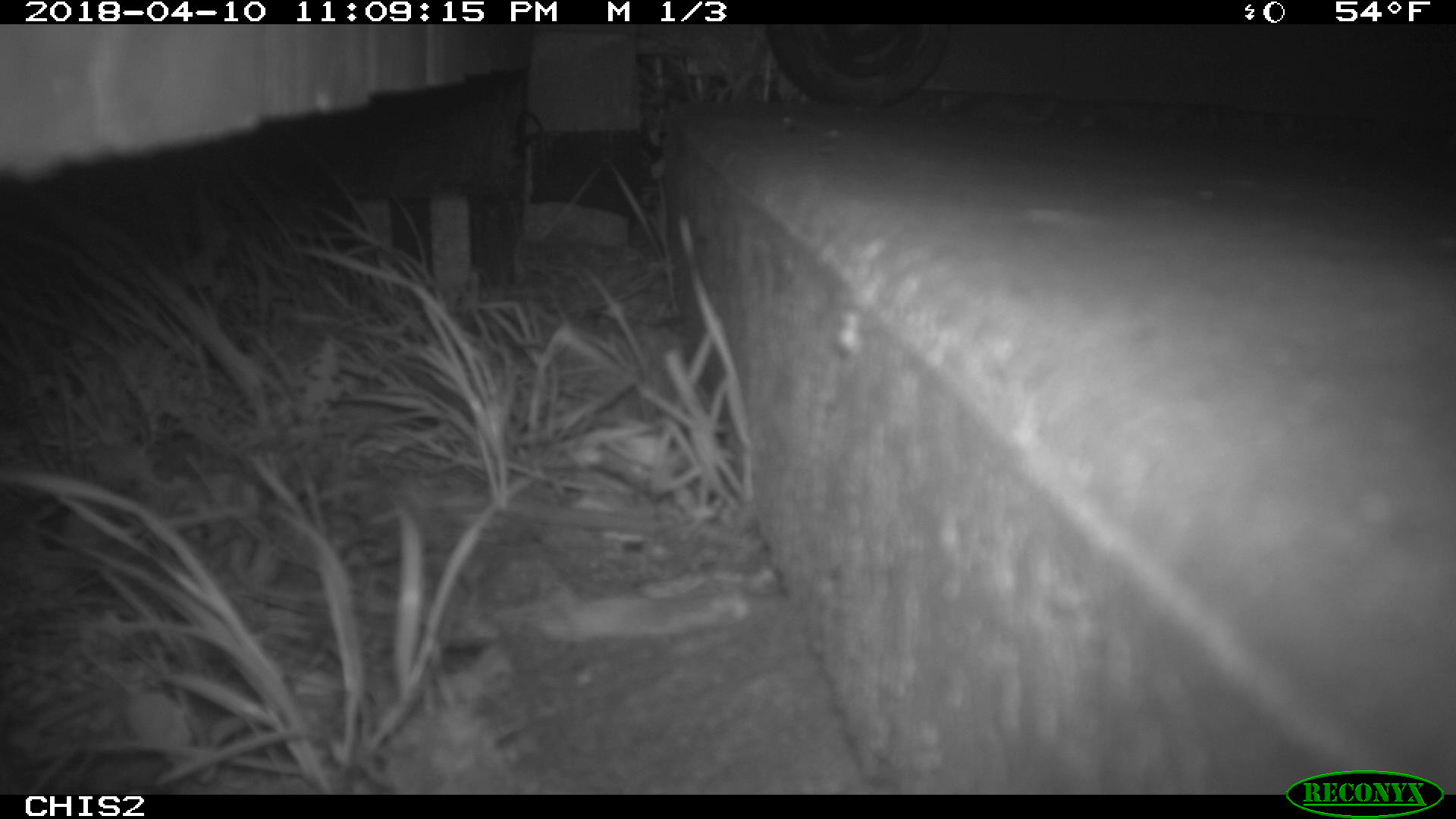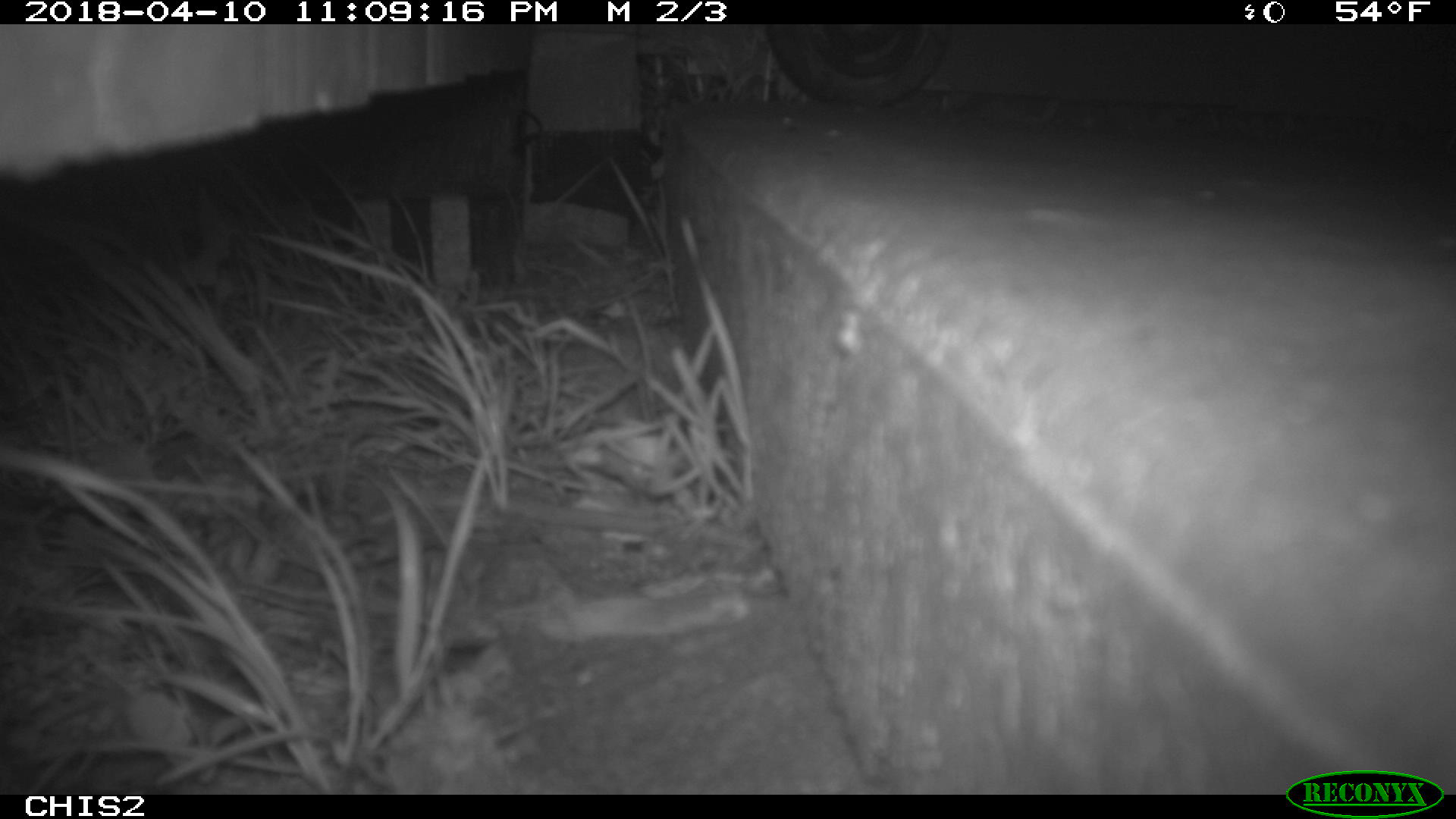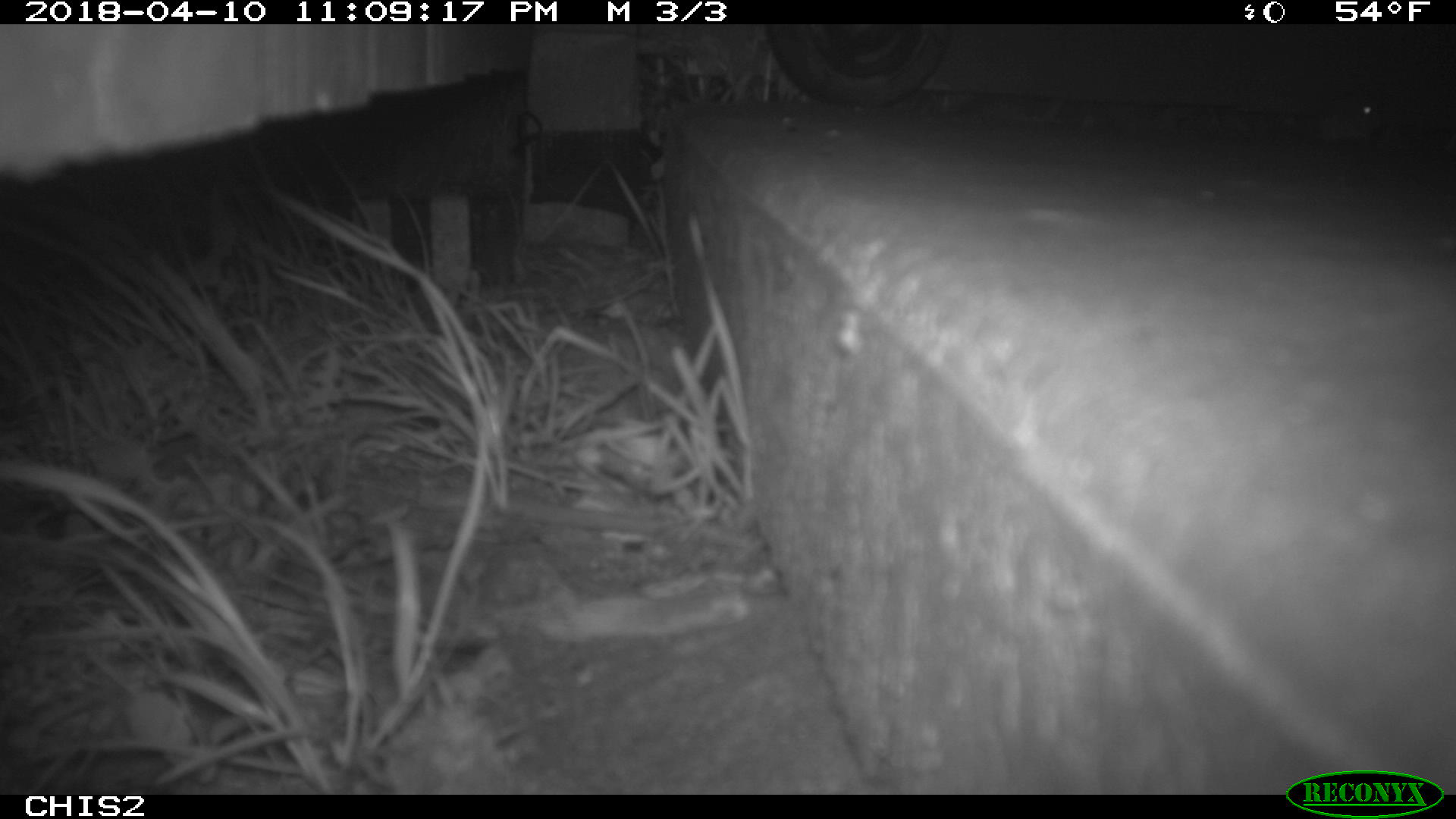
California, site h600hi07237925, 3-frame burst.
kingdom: Animalia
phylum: Chordata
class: Mammalia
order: Rodentia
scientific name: Rodentia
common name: rodent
Rodent (Rodentia).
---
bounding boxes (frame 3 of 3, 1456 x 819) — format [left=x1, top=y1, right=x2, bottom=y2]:
rodent: [left=1317, top=90, right=1384, bottom=144]